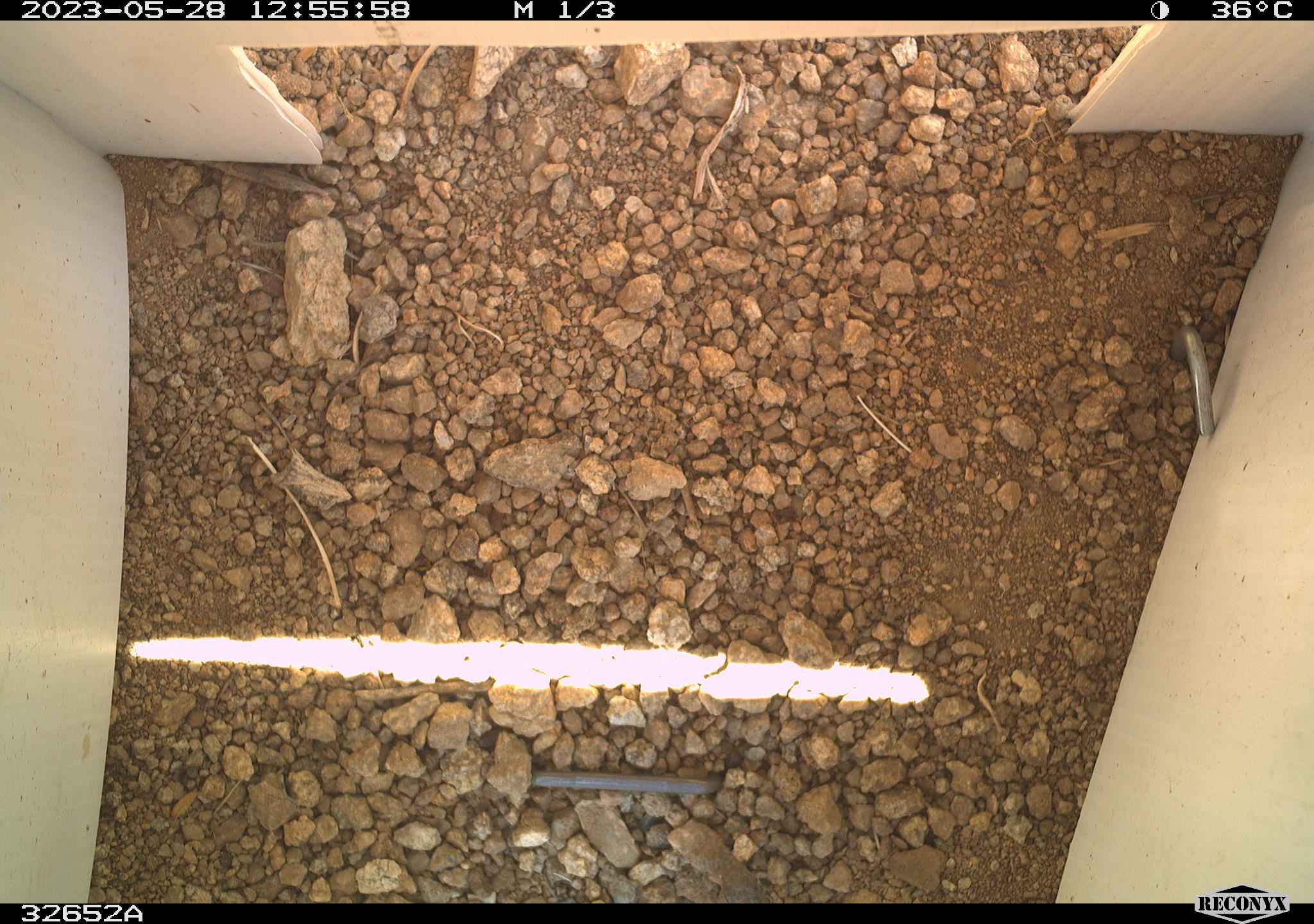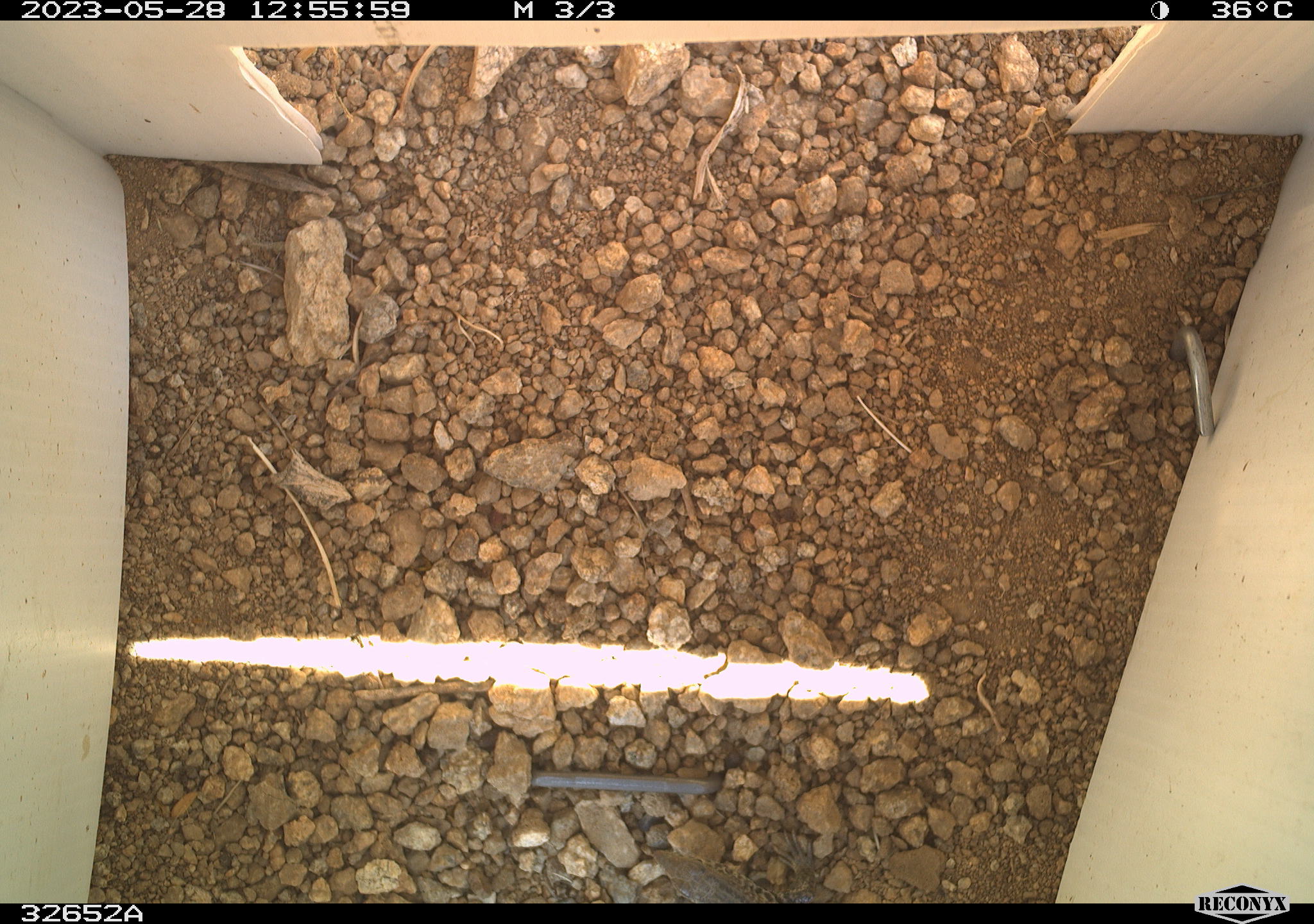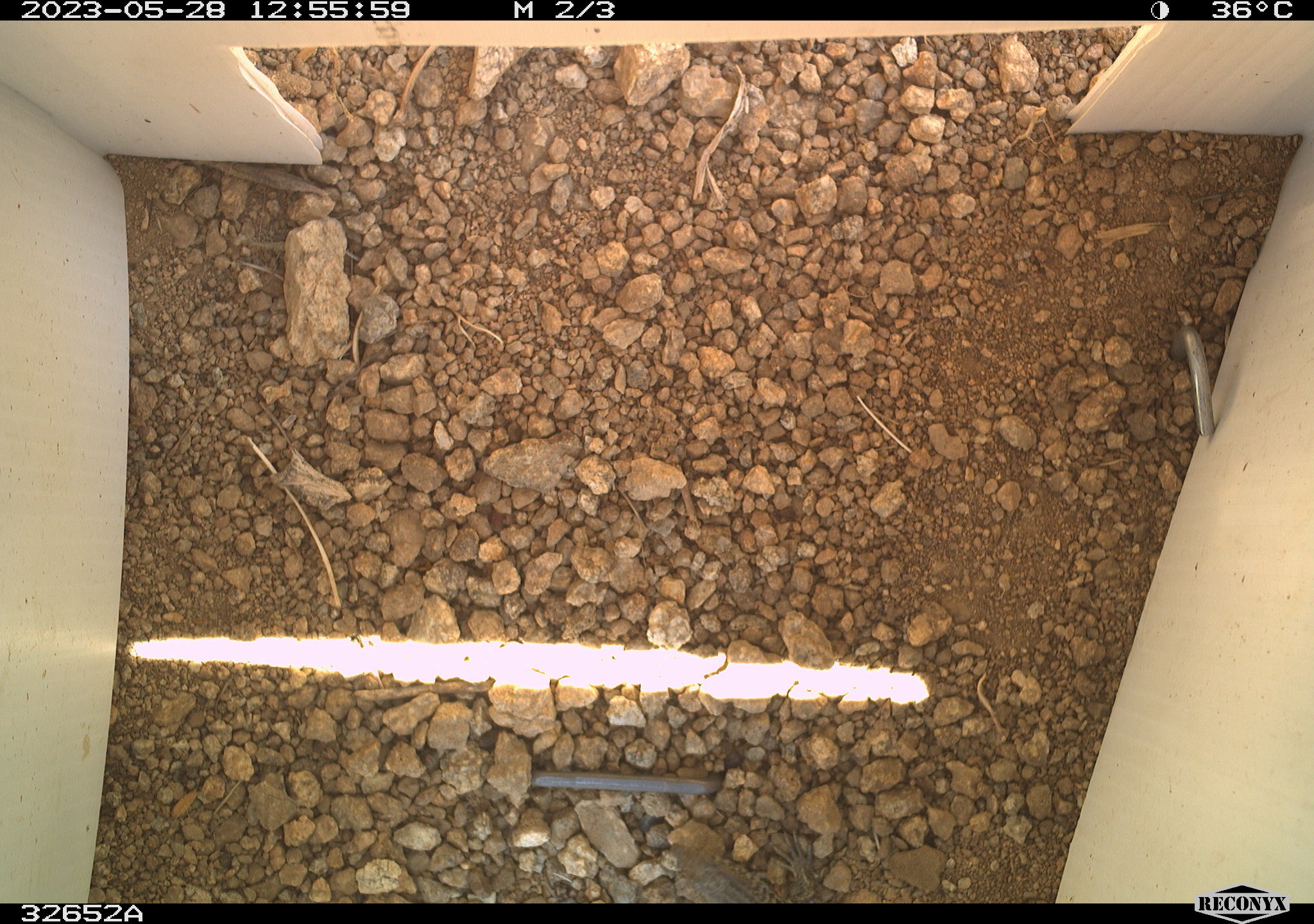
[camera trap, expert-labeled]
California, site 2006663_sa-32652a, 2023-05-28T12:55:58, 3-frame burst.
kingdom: Animalia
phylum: Chordata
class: Reptilia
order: Squamata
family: Teiidae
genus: Aspidoscelis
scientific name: Aspidoscelis tigris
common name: western whiptail